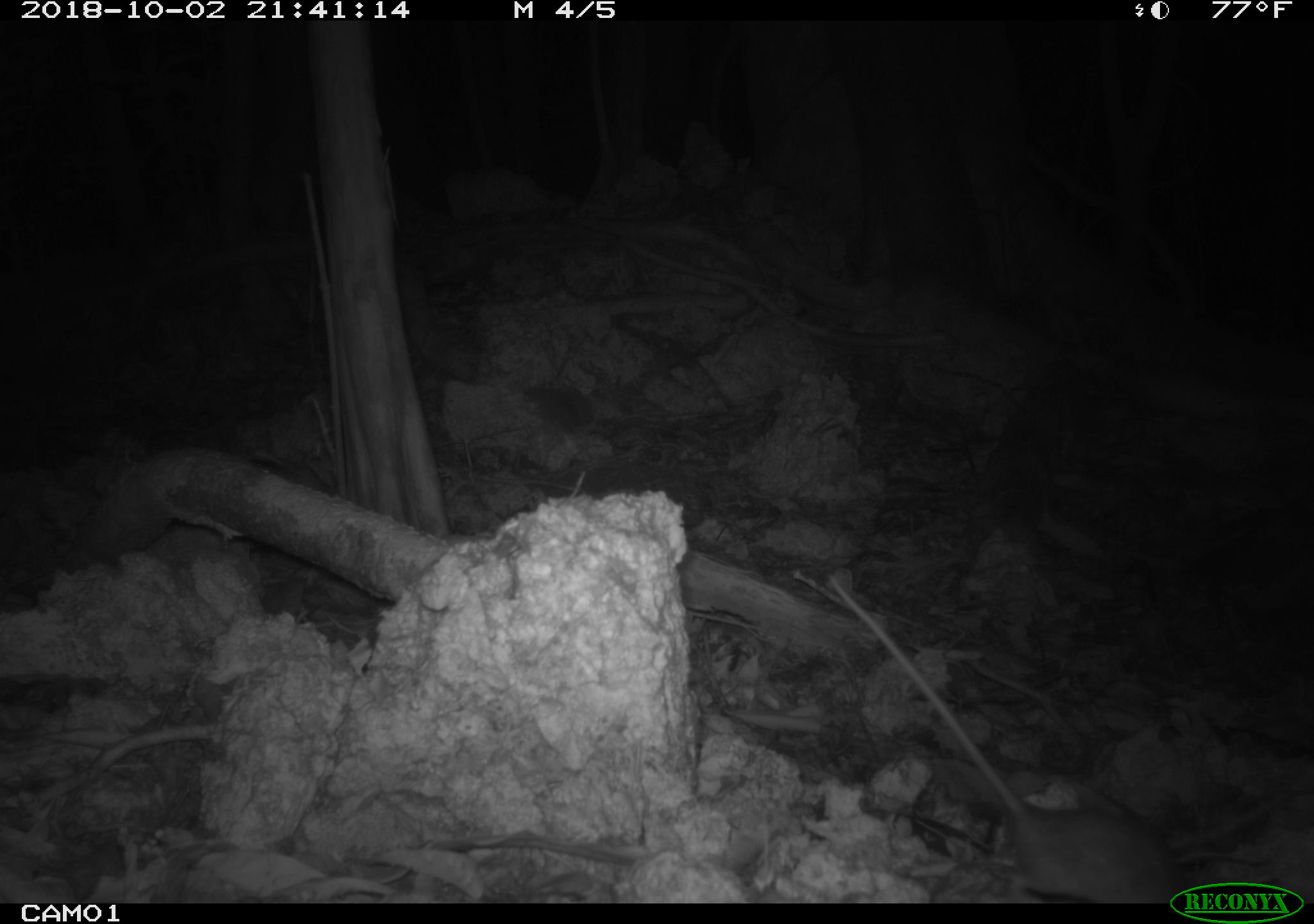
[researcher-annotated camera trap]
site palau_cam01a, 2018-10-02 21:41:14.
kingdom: Animalia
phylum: Chordata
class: Mammalia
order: Rodentia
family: Muridae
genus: Rattus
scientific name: Rattus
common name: rat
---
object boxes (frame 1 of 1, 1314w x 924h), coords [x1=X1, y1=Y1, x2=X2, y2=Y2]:
rat: [x1=819, y1=565, x2=1184, y2=905]